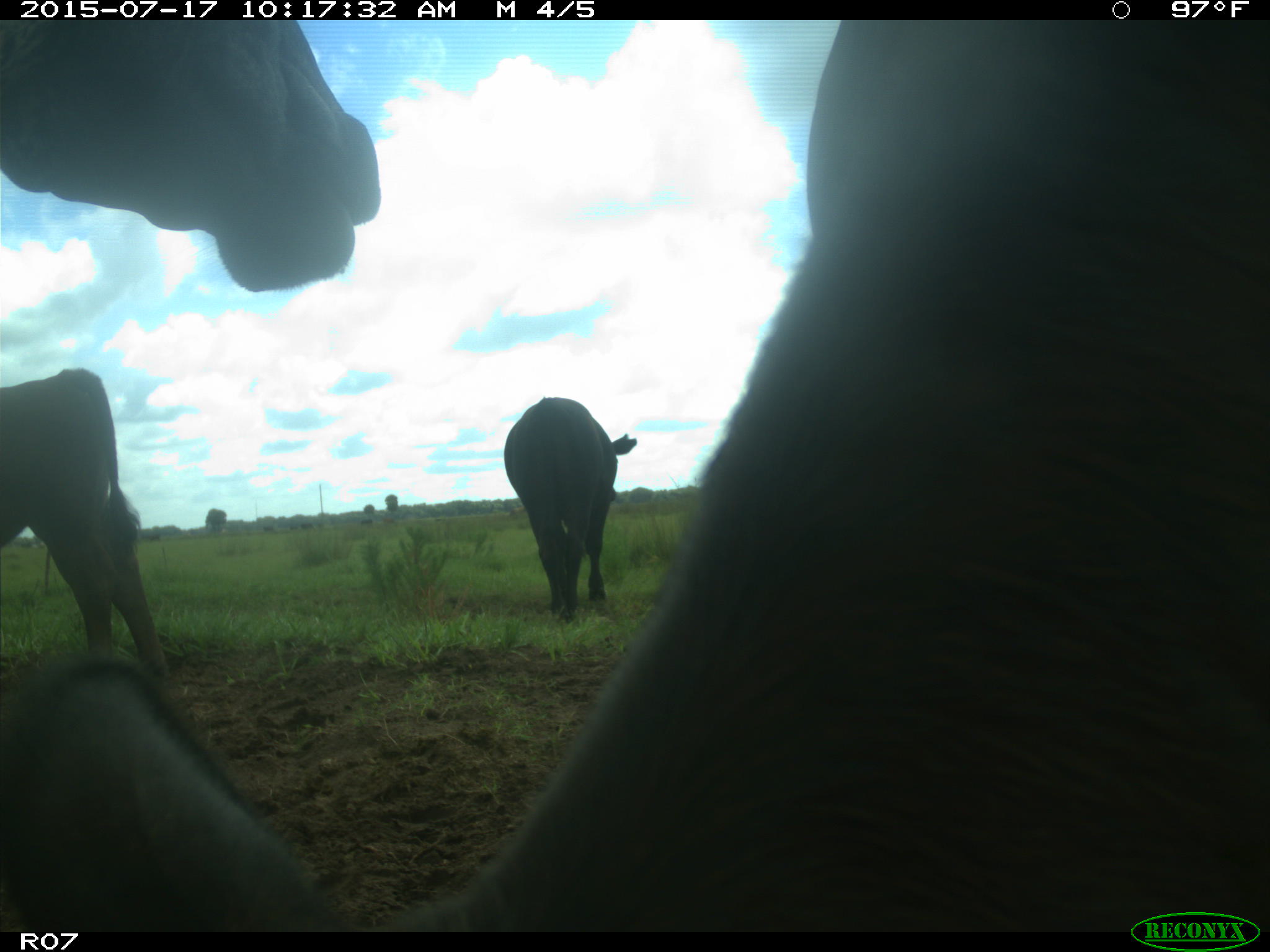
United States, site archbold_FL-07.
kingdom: Animalia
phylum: Chordata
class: Mammalia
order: Artiodactyla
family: Bovidae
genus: Bos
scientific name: Bos taurus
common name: domestic cow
Bos taurus (domestic cow).